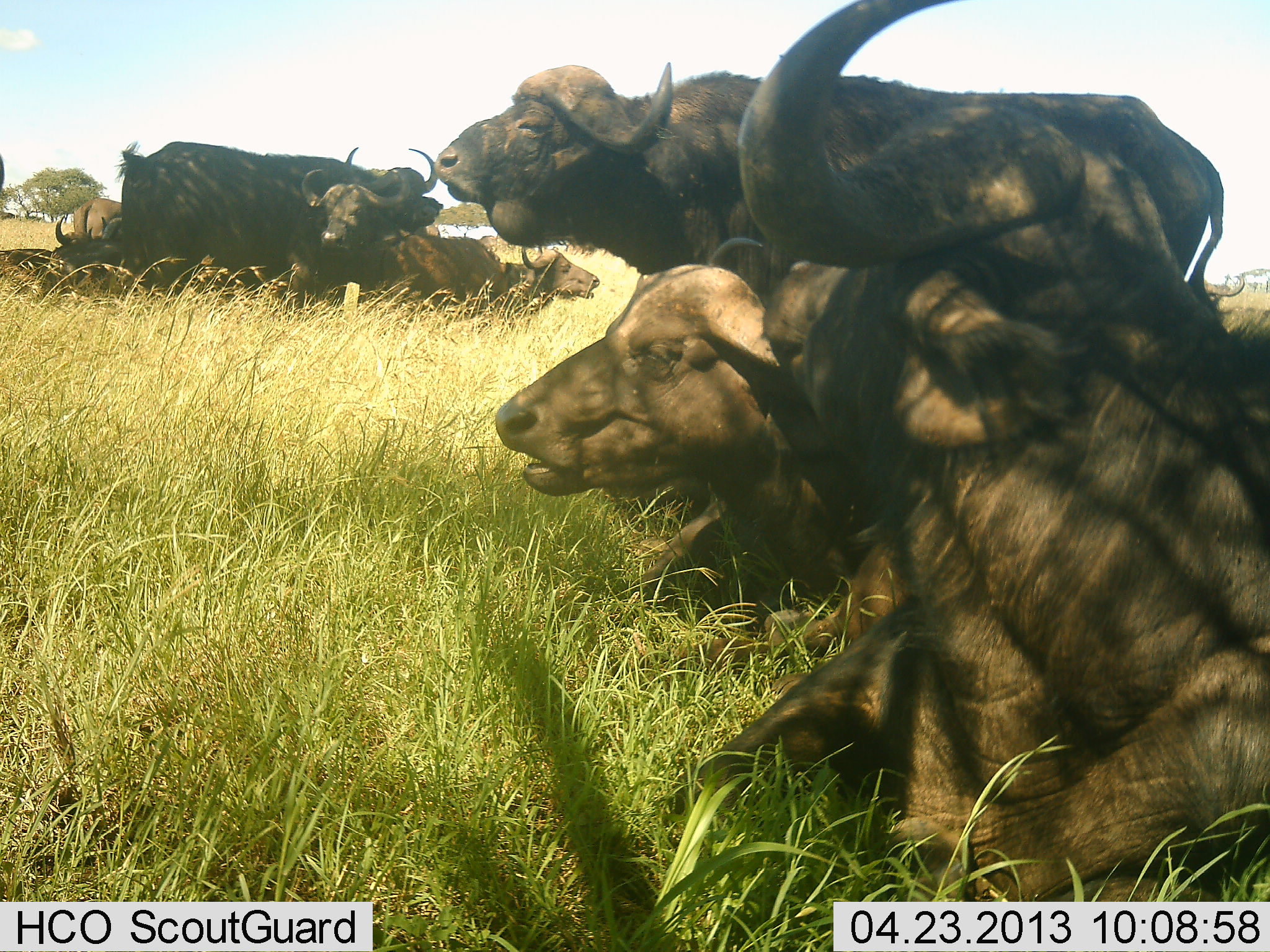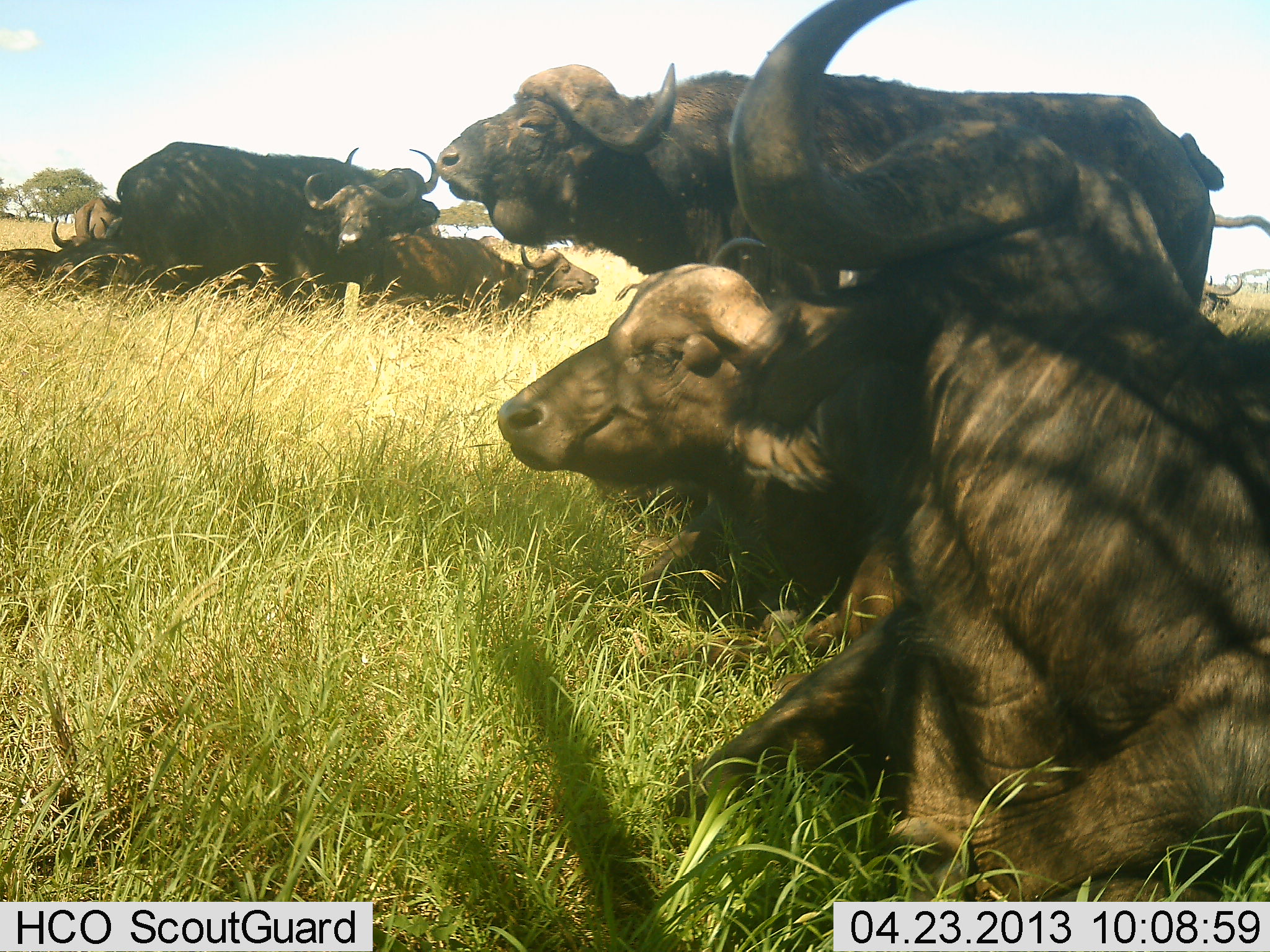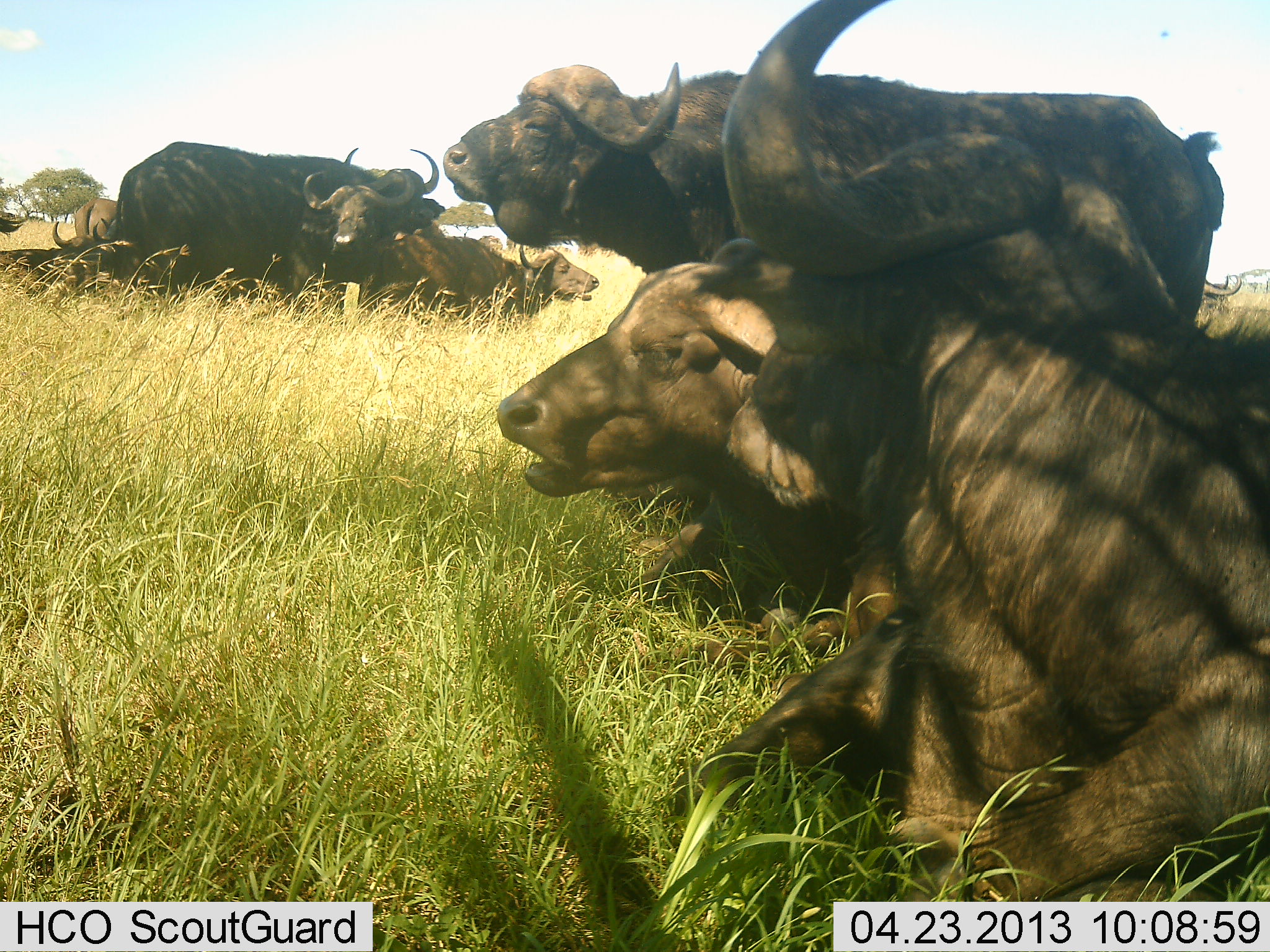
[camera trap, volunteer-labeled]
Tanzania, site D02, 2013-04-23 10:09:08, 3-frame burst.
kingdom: Animalia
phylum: Chordata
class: Mammalia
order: Artiodactyla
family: Bovidae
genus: Syncerus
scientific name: Syncerus caffer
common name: cape buffalo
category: buffalo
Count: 8.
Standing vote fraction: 50%.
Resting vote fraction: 96%.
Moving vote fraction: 0%.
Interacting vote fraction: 14%.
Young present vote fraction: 7%.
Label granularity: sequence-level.